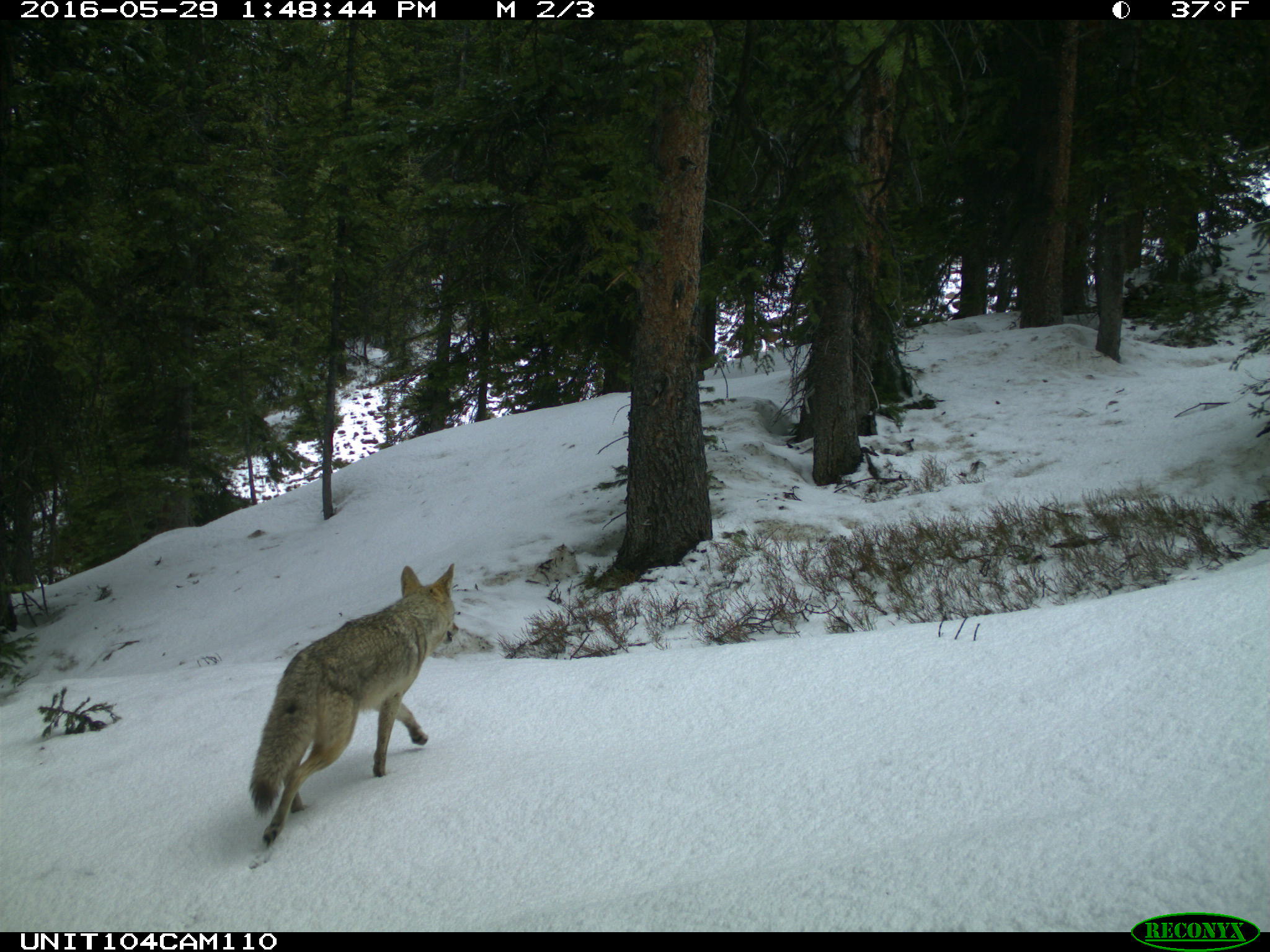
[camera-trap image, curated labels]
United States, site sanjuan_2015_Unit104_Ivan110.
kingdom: Animalia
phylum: Chordata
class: Mammalia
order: Carnivora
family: Canidae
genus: Canis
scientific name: Canis latrans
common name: coyote